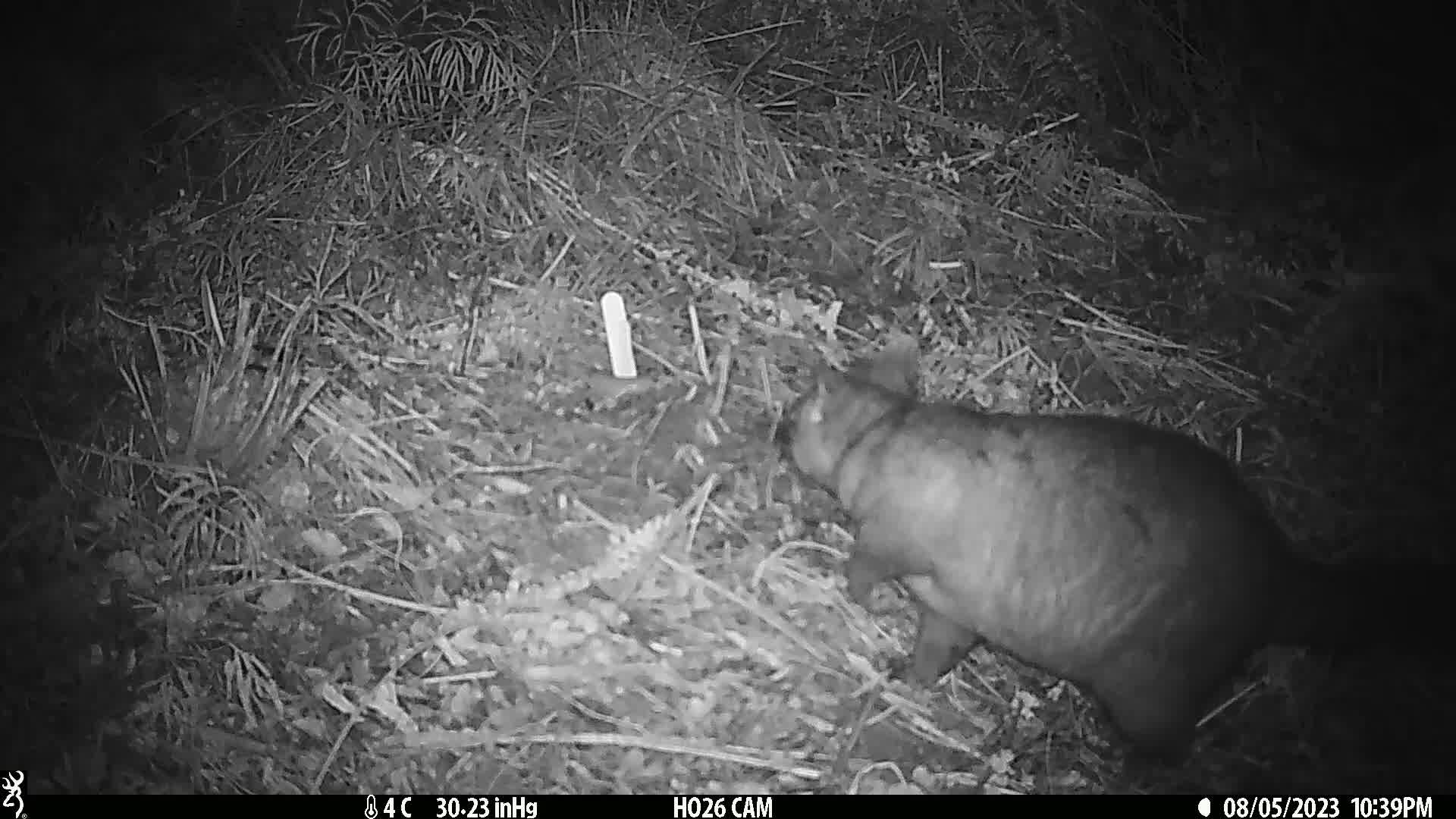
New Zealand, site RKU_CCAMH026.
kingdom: Animalia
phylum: Chordata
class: Mammalia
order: Diprotodontia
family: Phalangeridae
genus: Trichosurus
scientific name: Trichosurus vulpecula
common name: common brushtail possum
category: possum